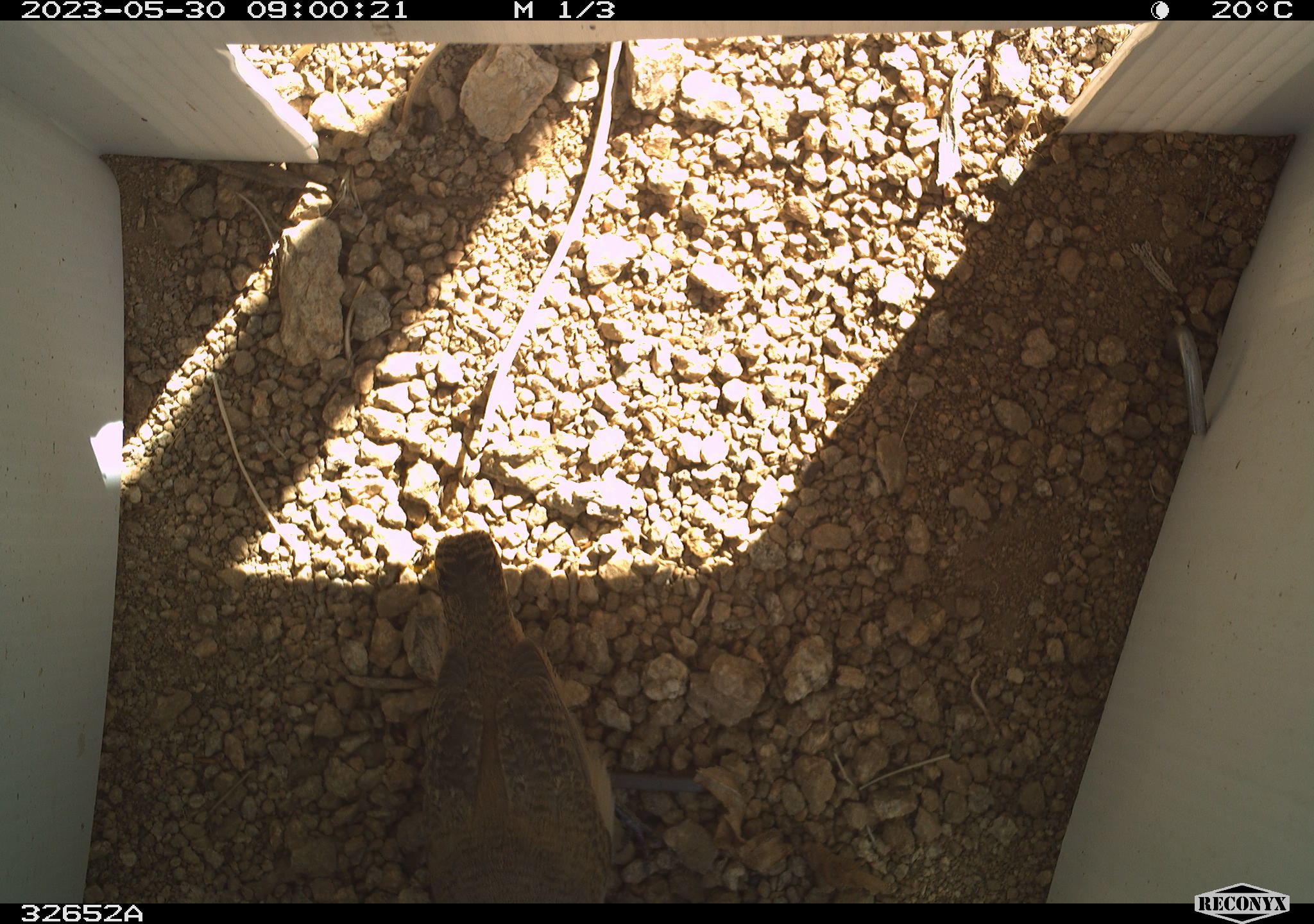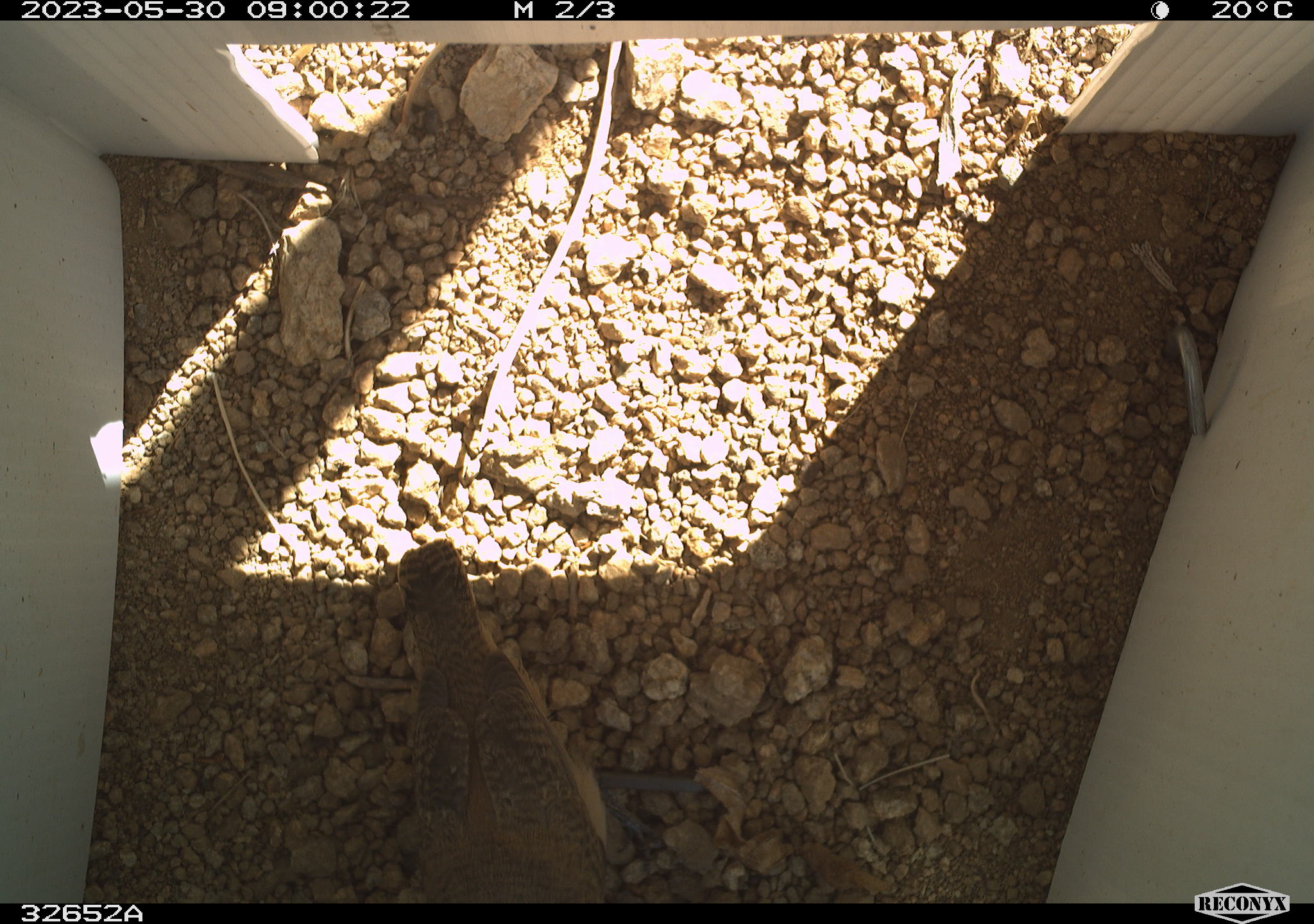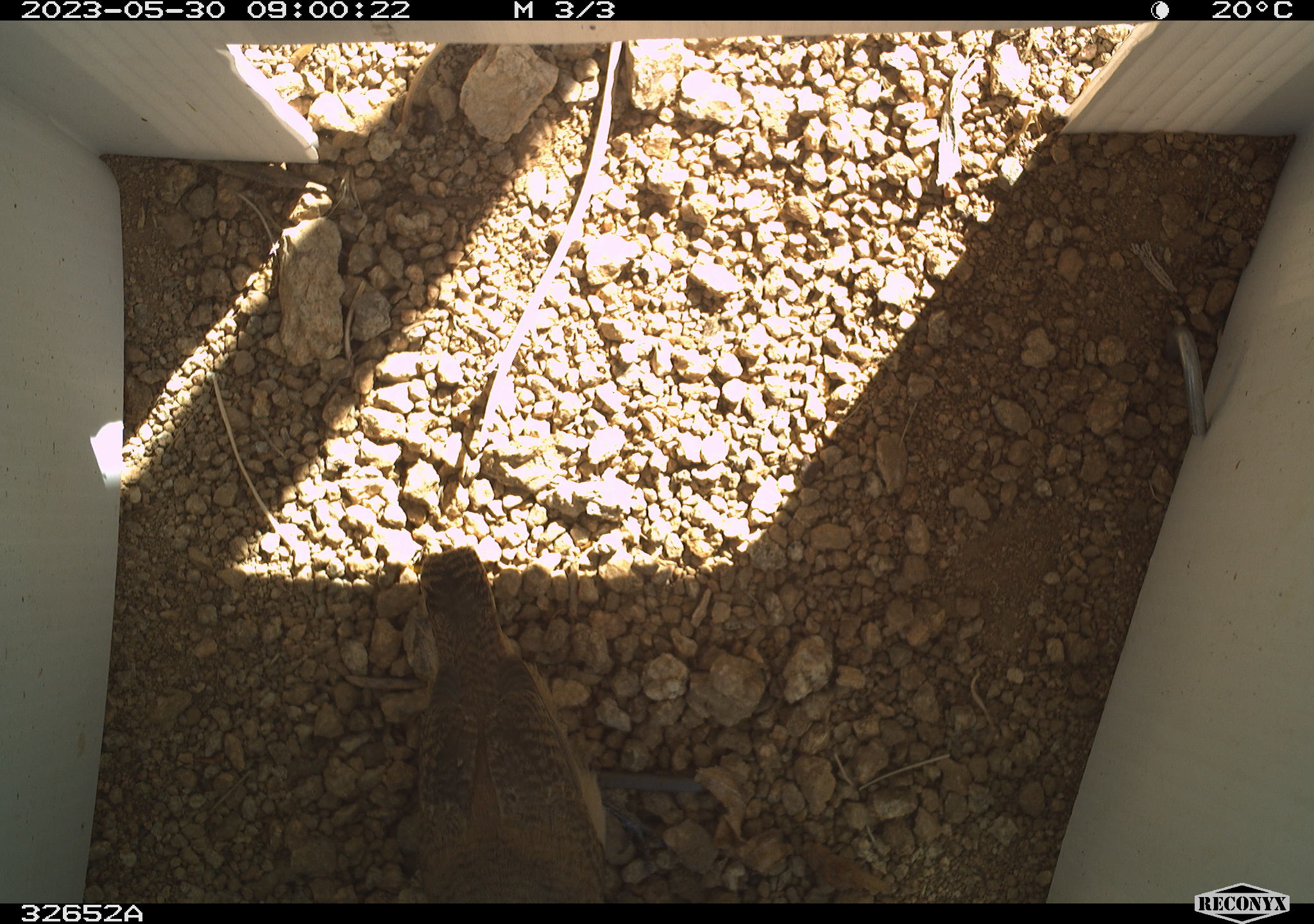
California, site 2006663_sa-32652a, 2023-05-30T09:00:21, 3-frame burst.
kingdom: Animalia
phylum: Chordata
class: Aves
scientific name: Aves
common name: bird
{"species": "bird (Aves)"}